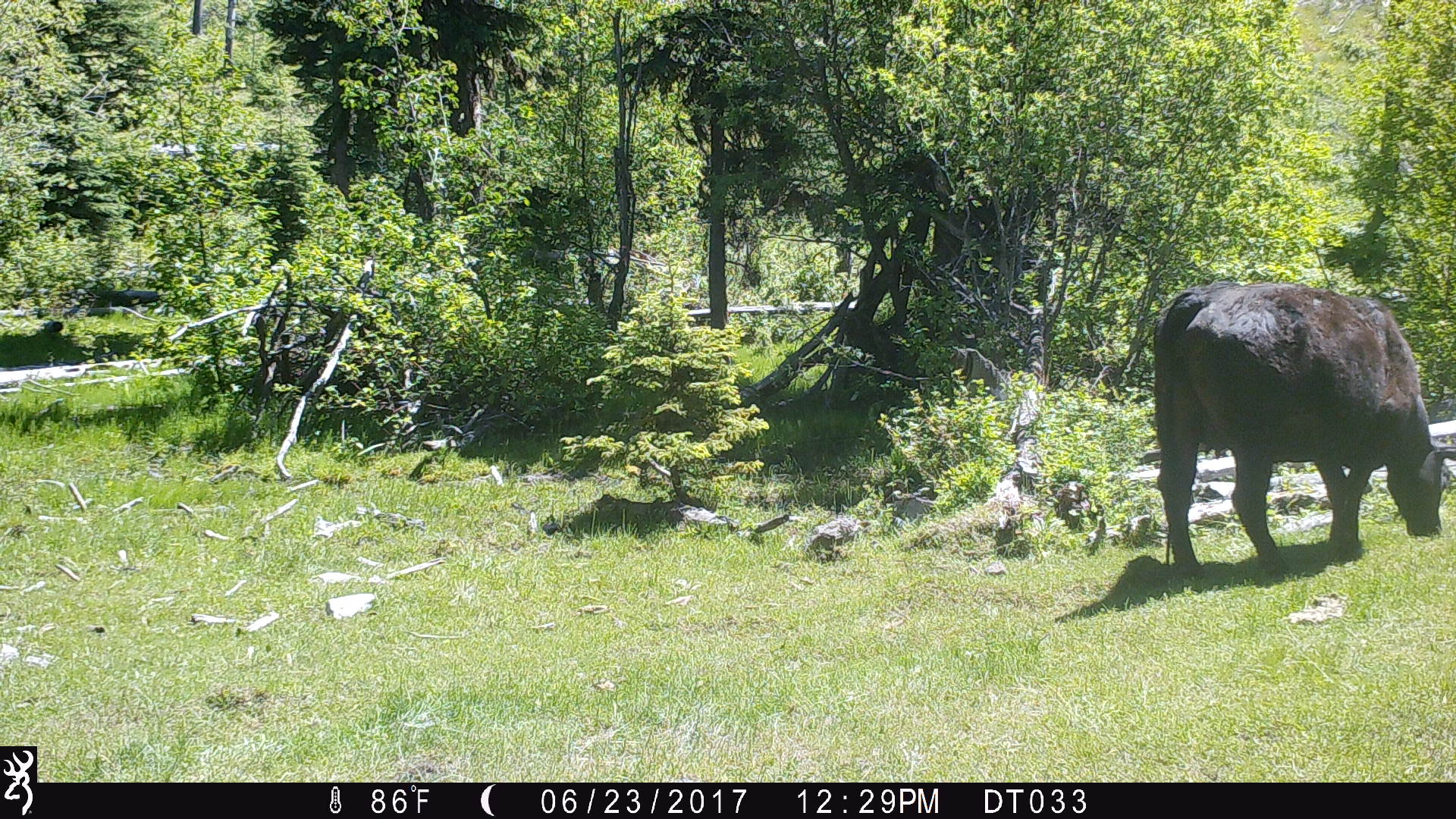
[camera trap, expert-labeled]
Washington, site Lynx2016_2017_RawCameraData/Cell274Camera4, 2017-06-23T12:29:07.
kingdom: Animalia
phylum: Chordata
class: Mammalia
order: Artiodactyla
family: Bovidae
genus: Bos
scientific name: Bos taurus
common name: domestic cattle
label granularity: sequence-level